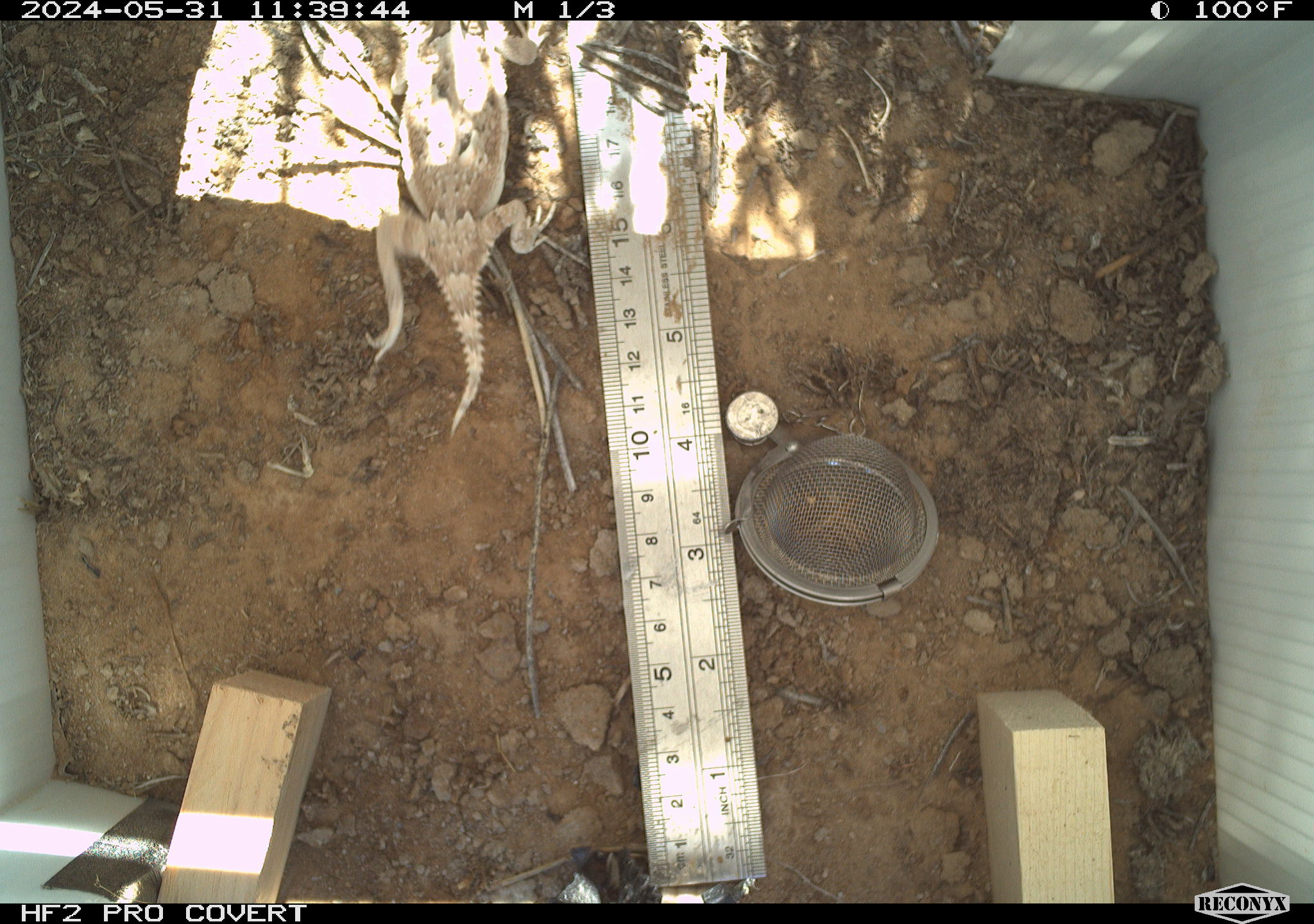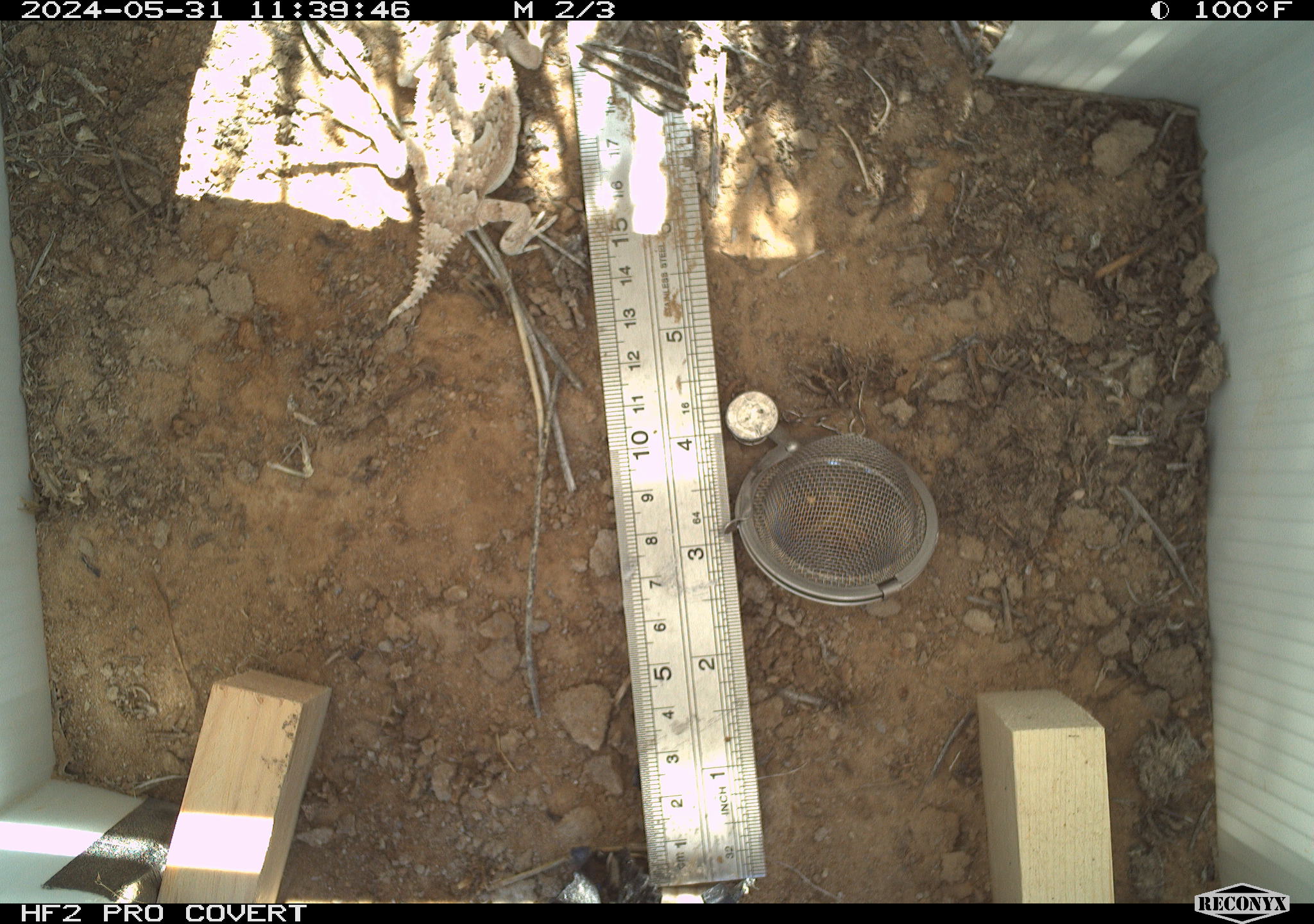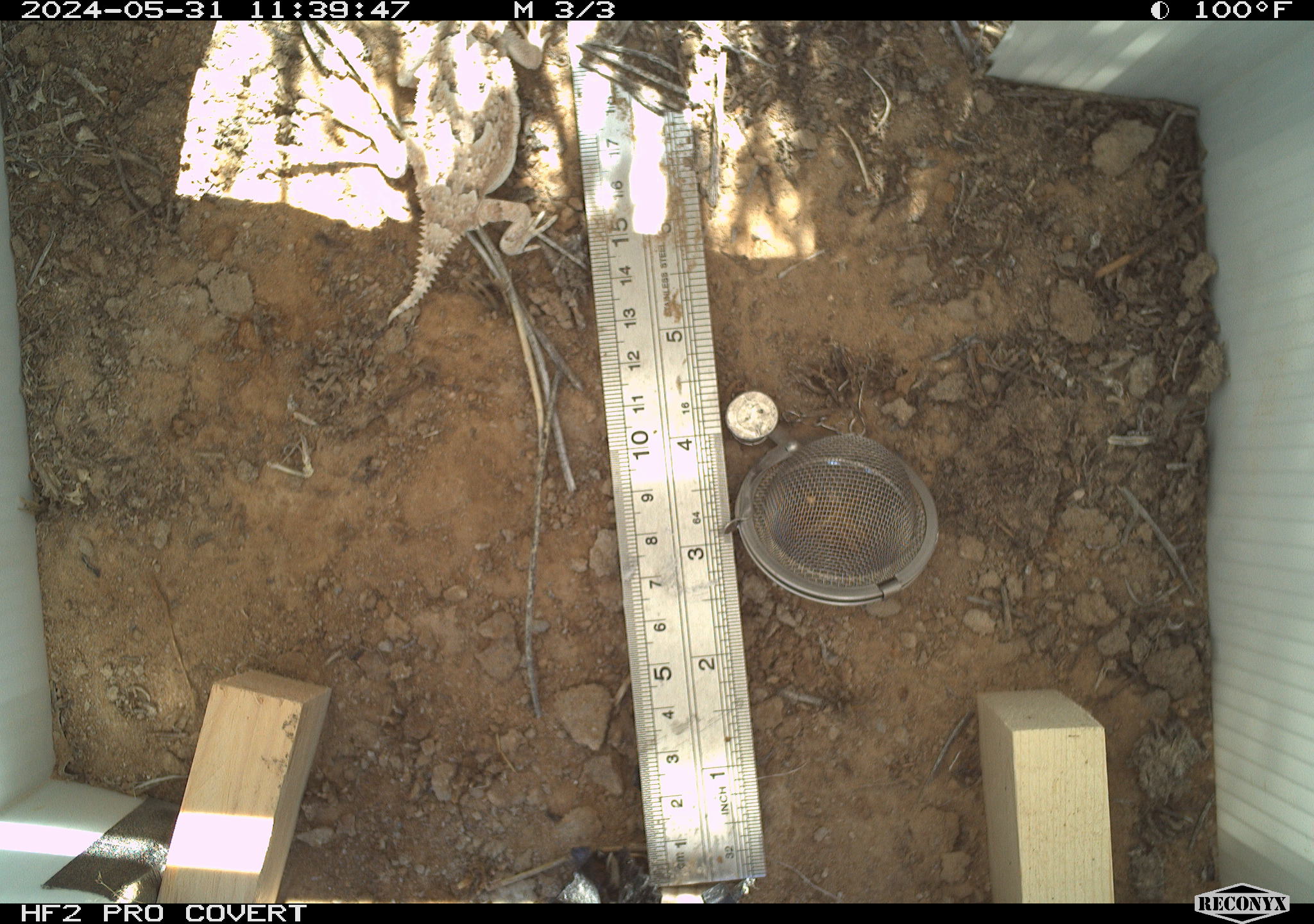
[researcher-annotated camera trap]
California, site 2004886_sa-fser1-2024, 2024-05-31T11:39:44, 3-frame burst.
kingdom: Animalia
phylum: Chordata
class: Reptilia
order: Squamata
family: Phrynosomatidae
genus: Phrynosoma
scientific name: Phrynosoma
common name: horned lizards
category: phrynosoma species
Phrynosoma species (horned lizards) (Phrynosoma).